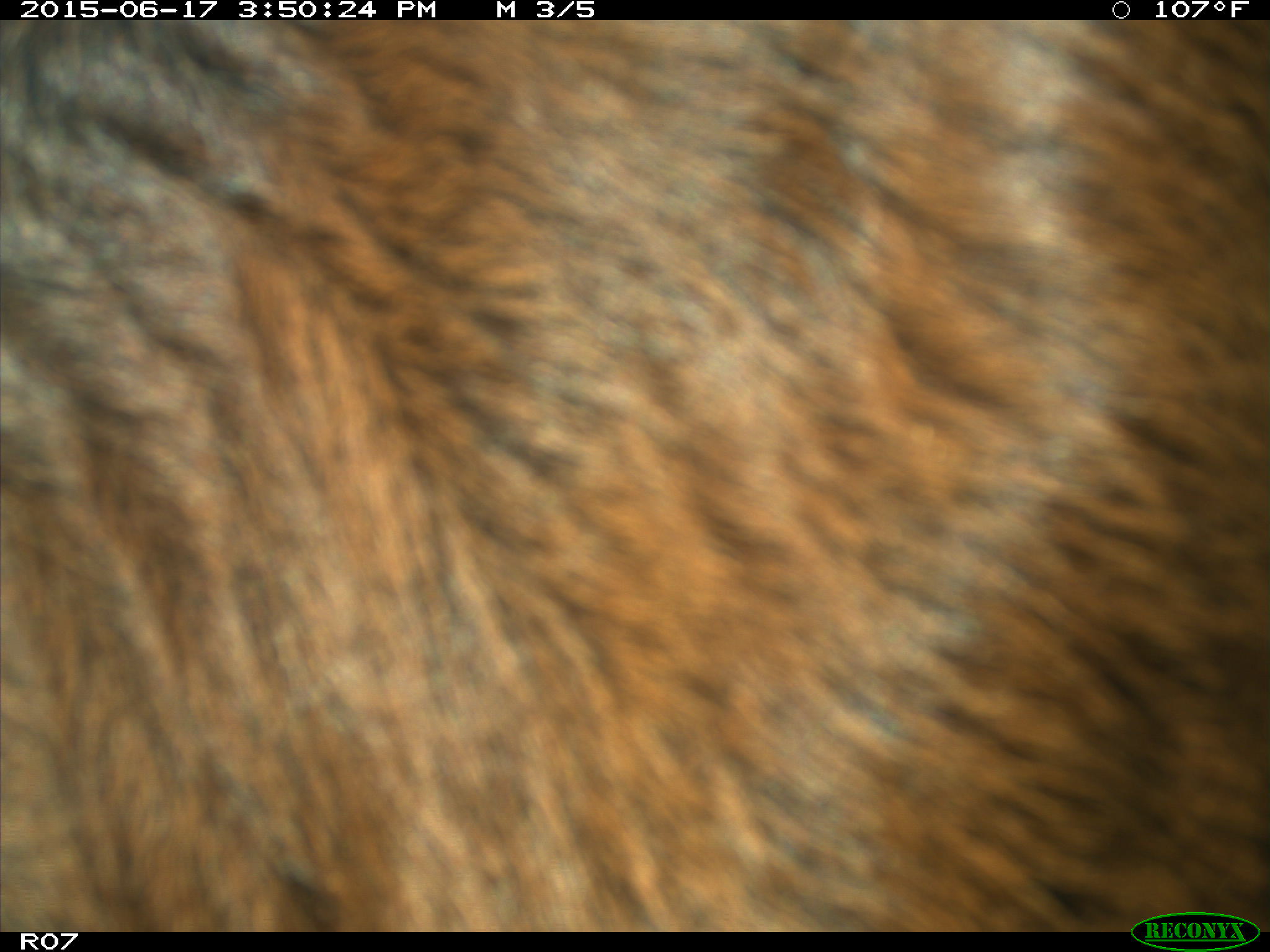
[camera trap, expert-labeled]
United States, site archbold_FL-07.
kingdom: Animalia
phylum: Chordata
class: Mammalia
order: Artiodactyla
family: Bovidae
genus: Bos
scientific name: Bos taurus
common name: domestic cow